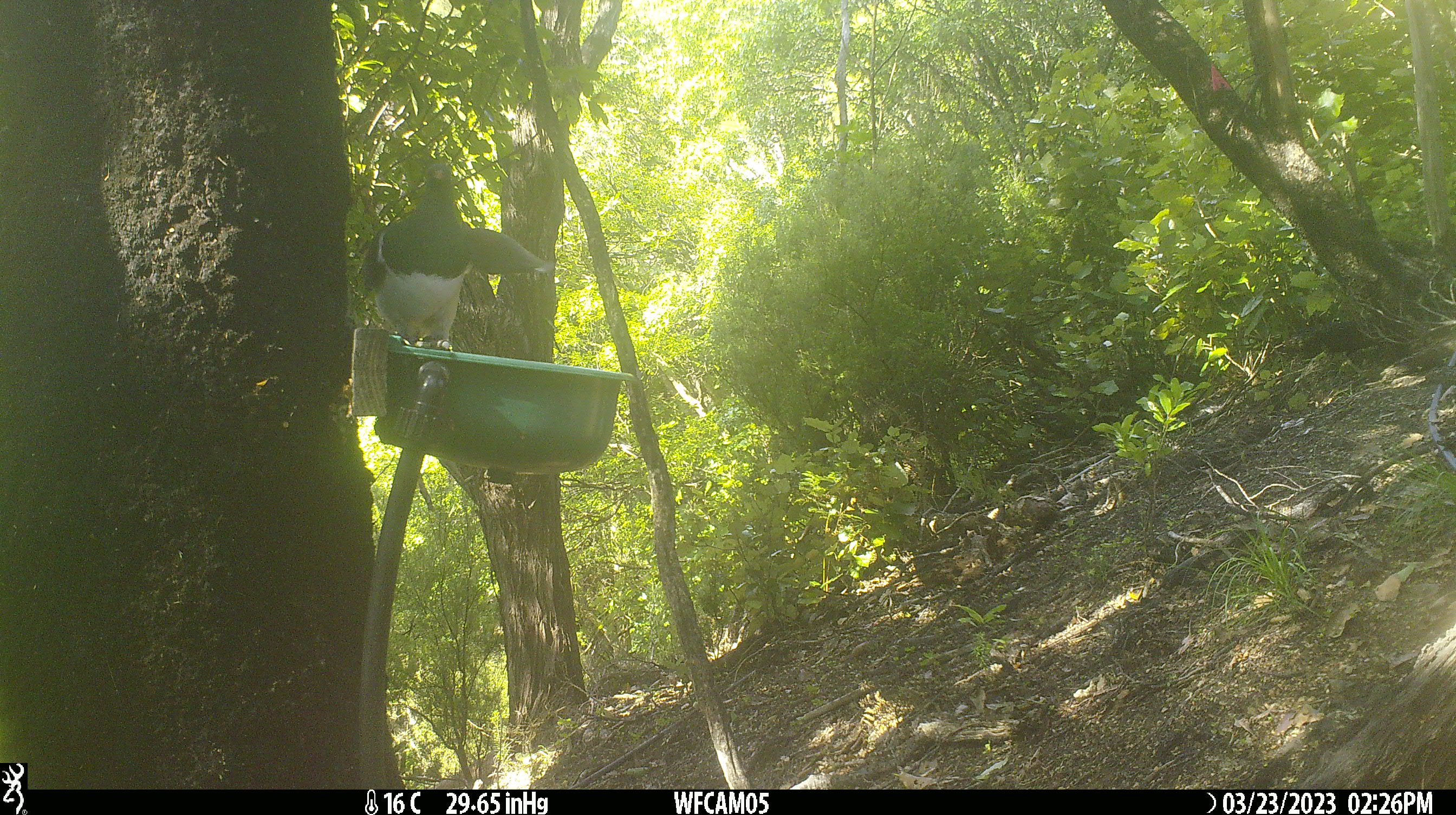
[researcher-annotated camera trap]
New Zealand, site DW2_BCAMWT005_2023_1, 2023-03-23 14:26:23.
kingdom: Animalia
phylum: Chordata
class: Aves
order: Columbiformes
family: Columbidae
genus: Hemiphaga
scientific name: Hemiphaga novaeseelandiae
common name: new zealand pigeon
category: kereru